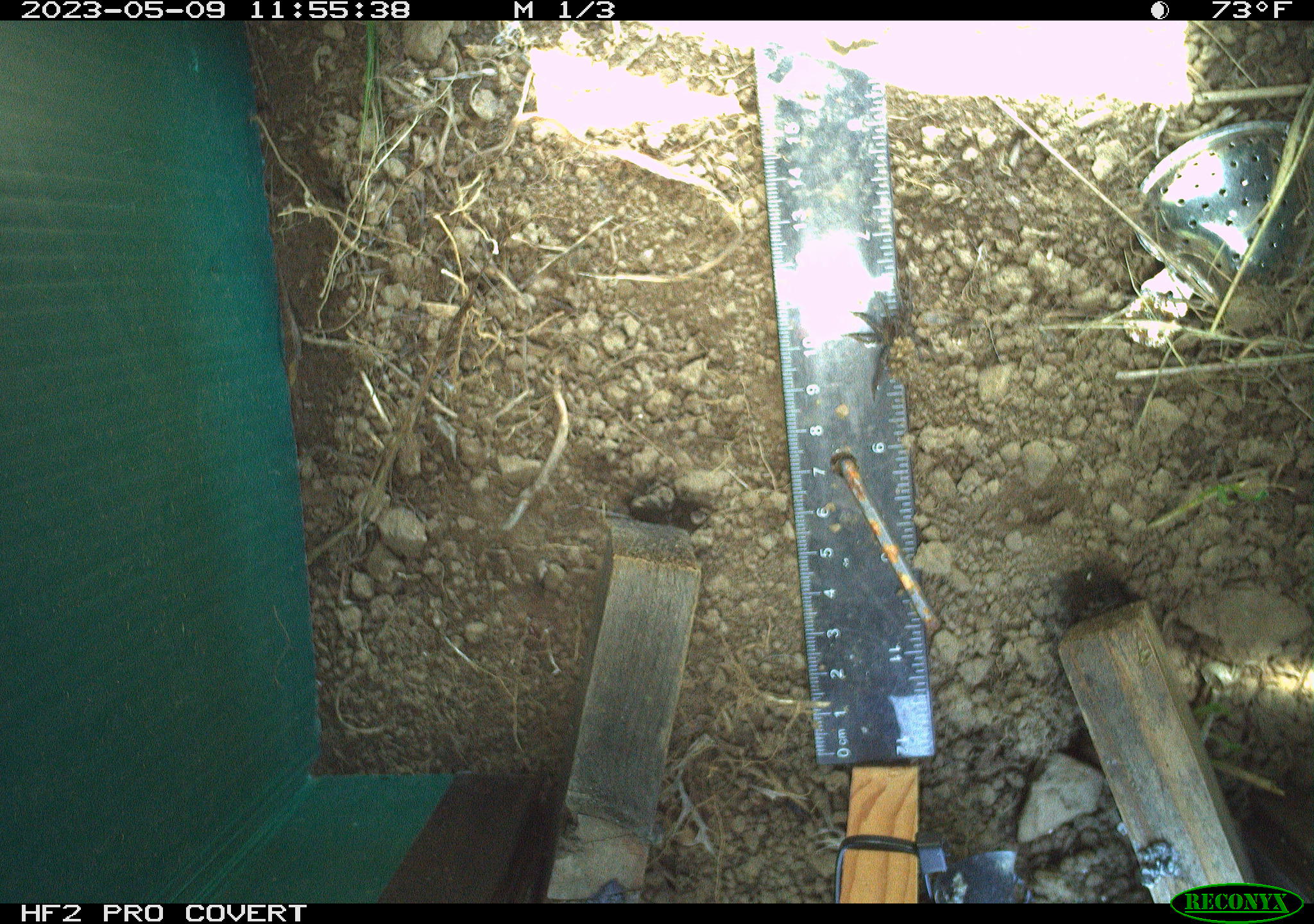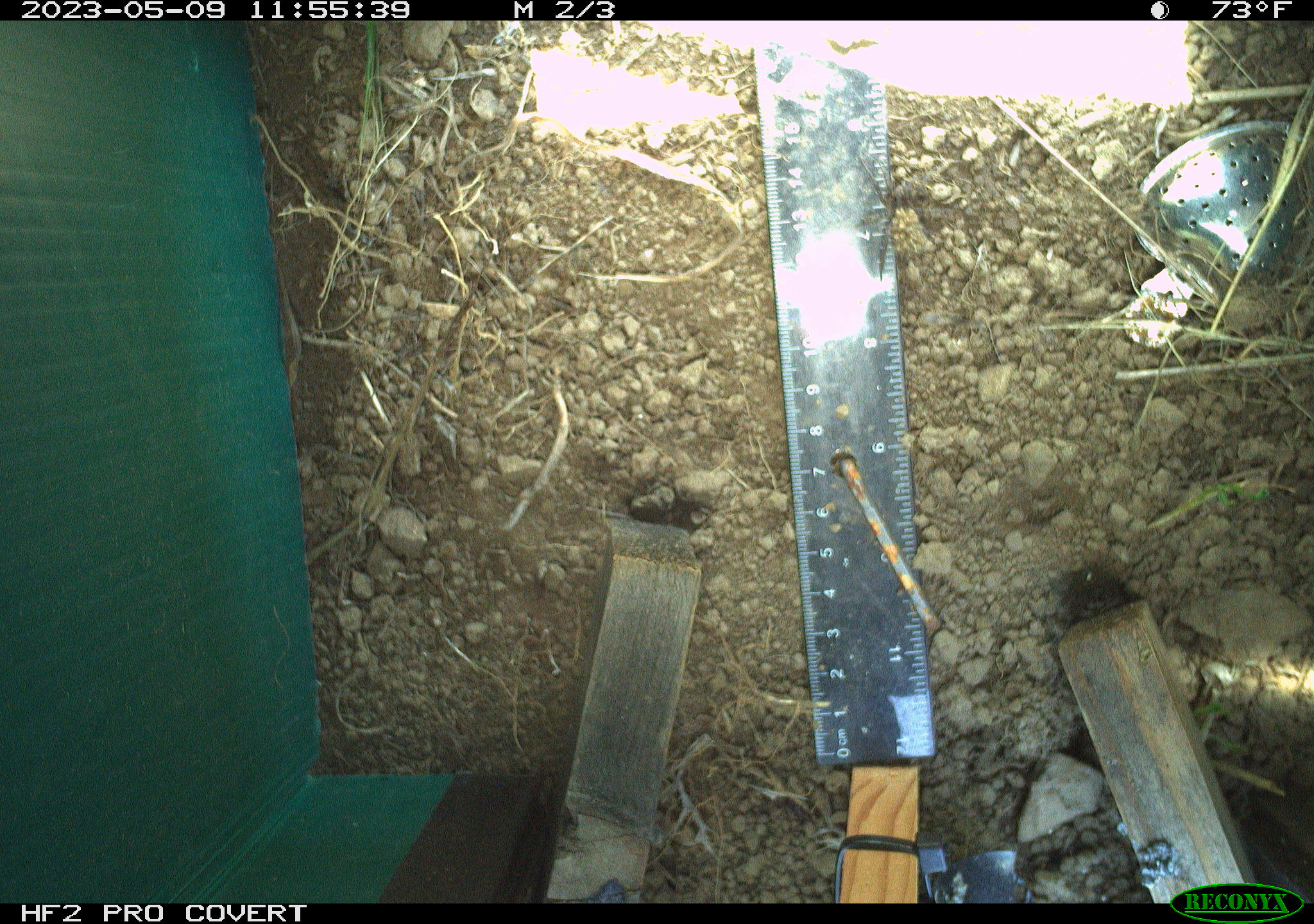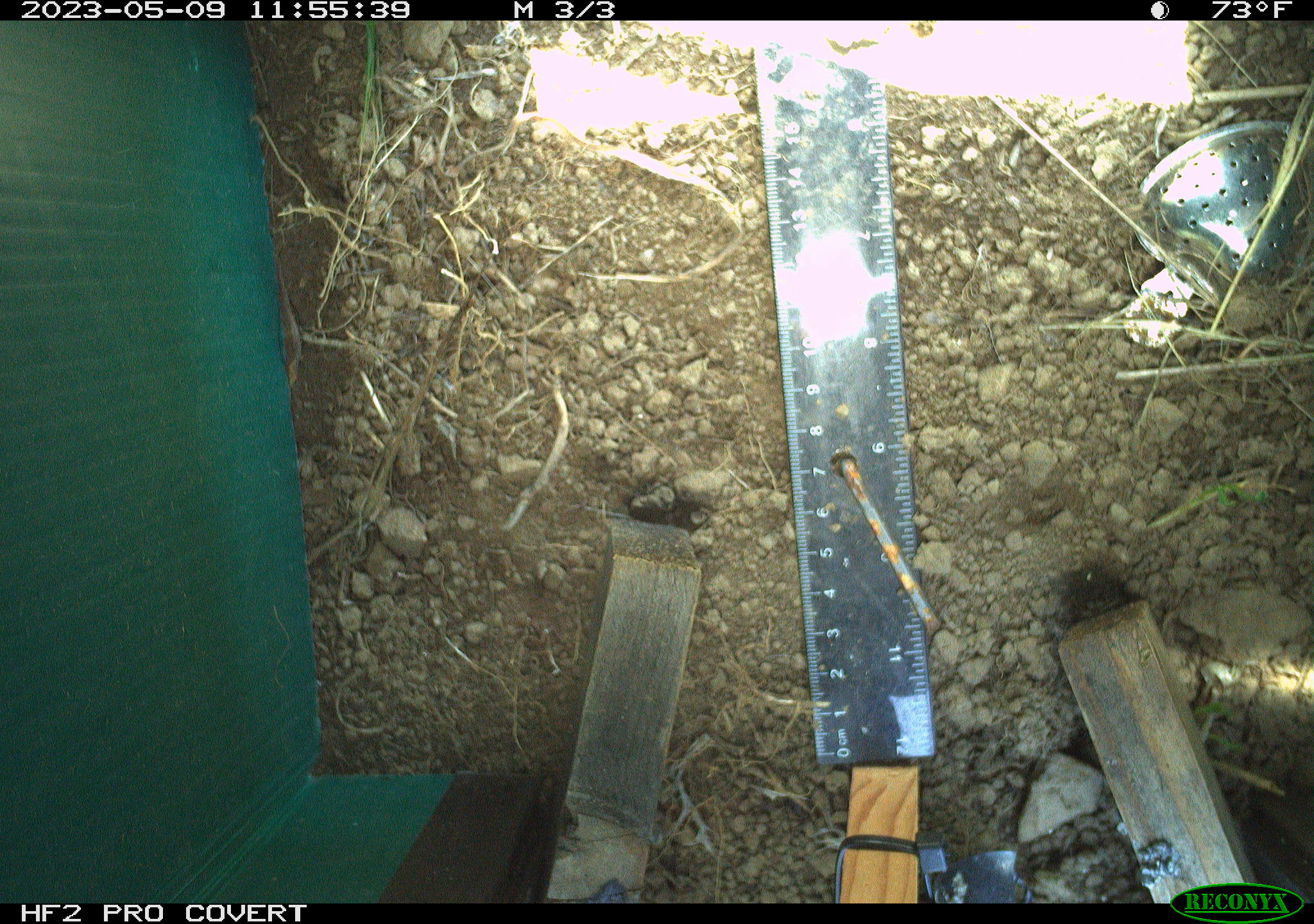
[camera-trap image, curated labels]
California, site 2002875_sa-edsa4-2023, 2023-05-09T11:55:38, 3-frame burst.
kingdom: Animalia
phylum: Arthropoda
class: Arachnida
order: Araneae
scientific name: Araneae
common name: spider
Spider (Araneae).